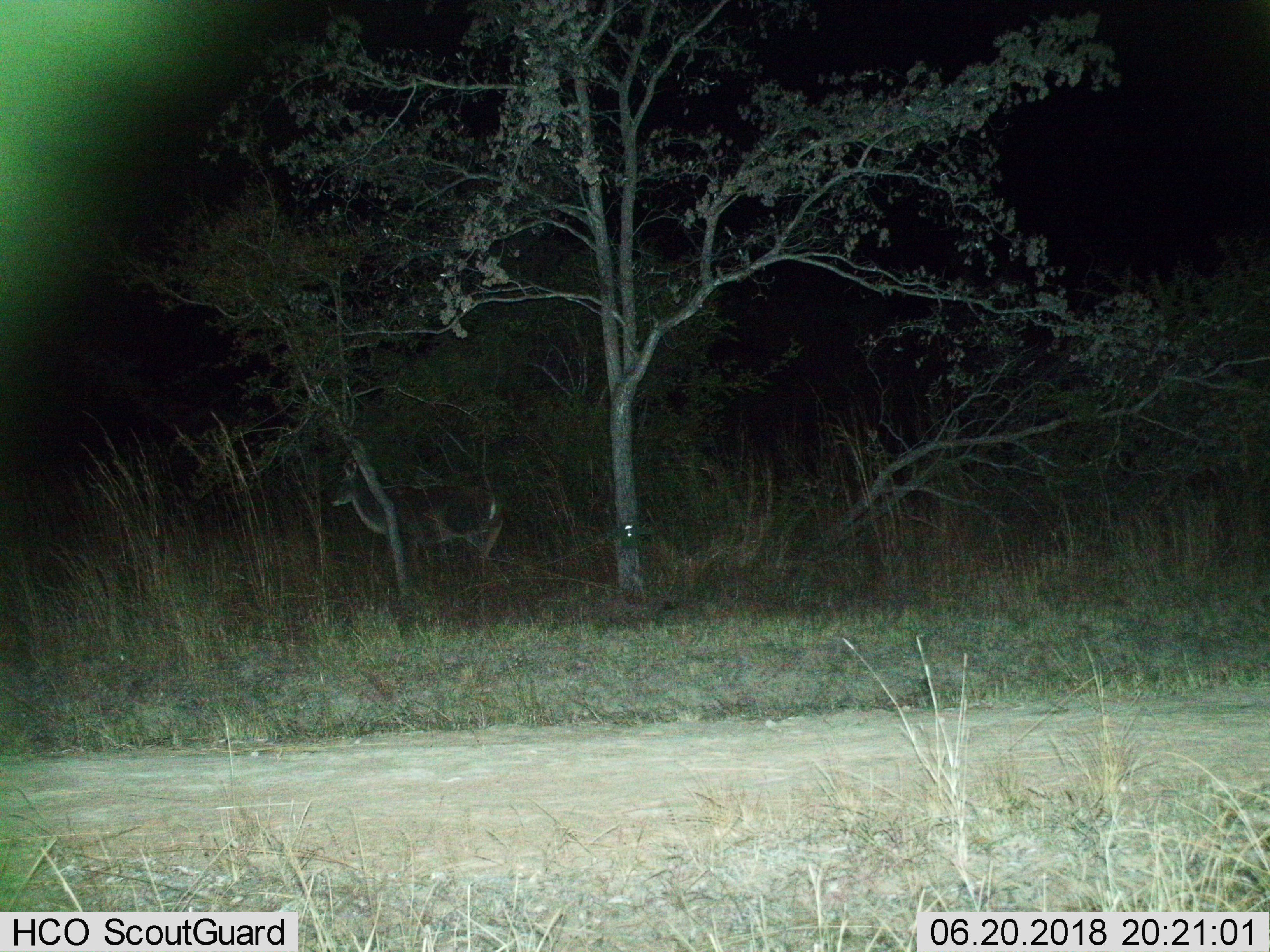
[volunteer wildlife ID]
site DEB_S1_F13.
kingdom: Animalia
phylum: Chordata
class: Mammalia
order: Artiodactyla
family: Bovidae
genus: Tragelaphus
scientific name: Tragelaphus oryx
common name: eland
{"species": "eland (Tragelaphus oryx)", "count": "1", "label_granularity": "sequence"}